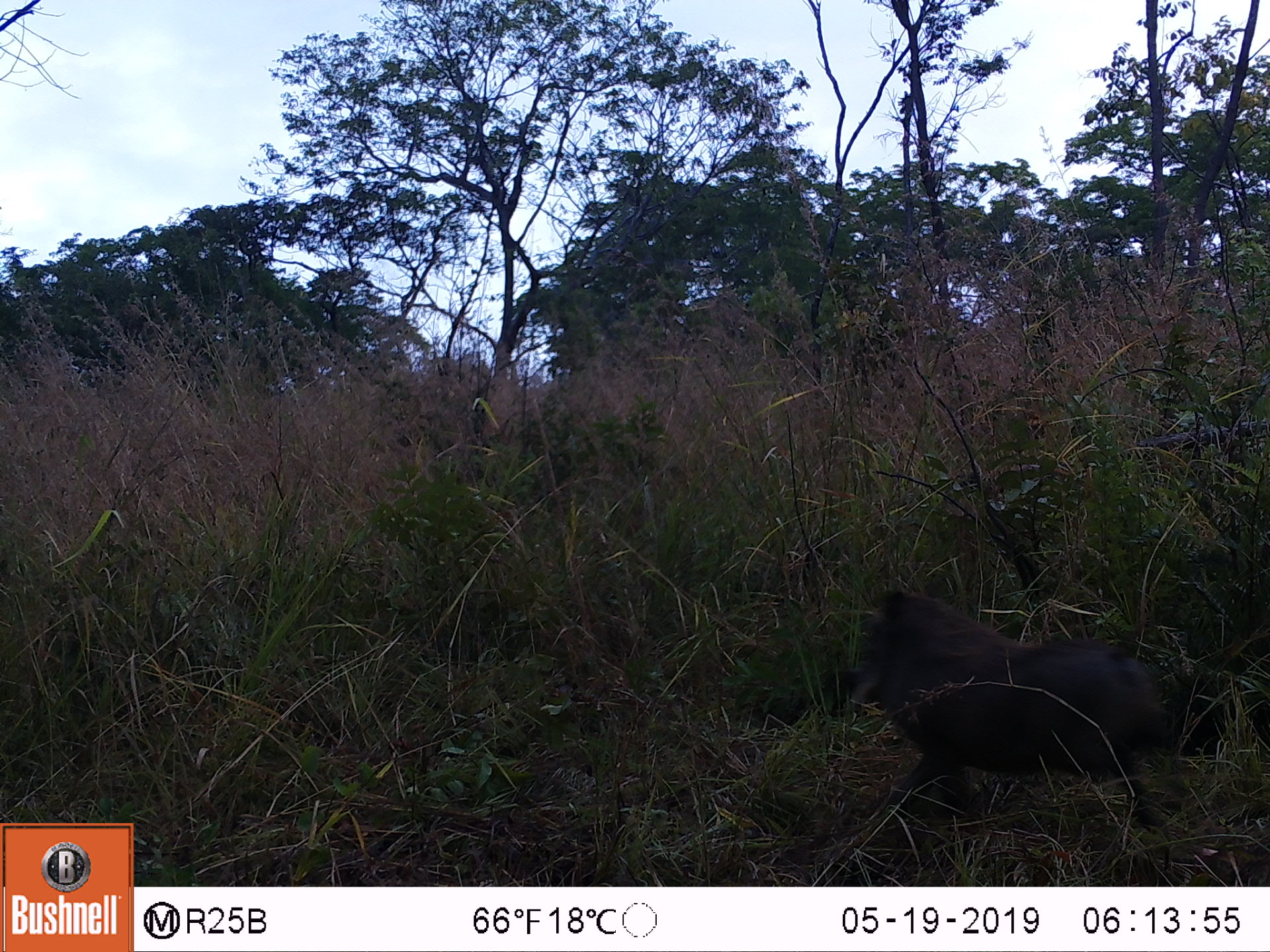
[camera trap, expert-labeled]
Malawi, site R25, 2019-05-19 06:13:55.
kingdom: Animalia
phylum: Chordata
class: Mammalia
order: Artiodactyla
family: Suidae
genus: Phacochoerus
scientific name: Phacochoerus africanus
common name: common warthog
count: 1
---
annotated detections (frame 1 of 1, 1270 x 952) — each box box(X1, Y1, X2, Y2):
common warthog: box(836, 582, 1168, 819)